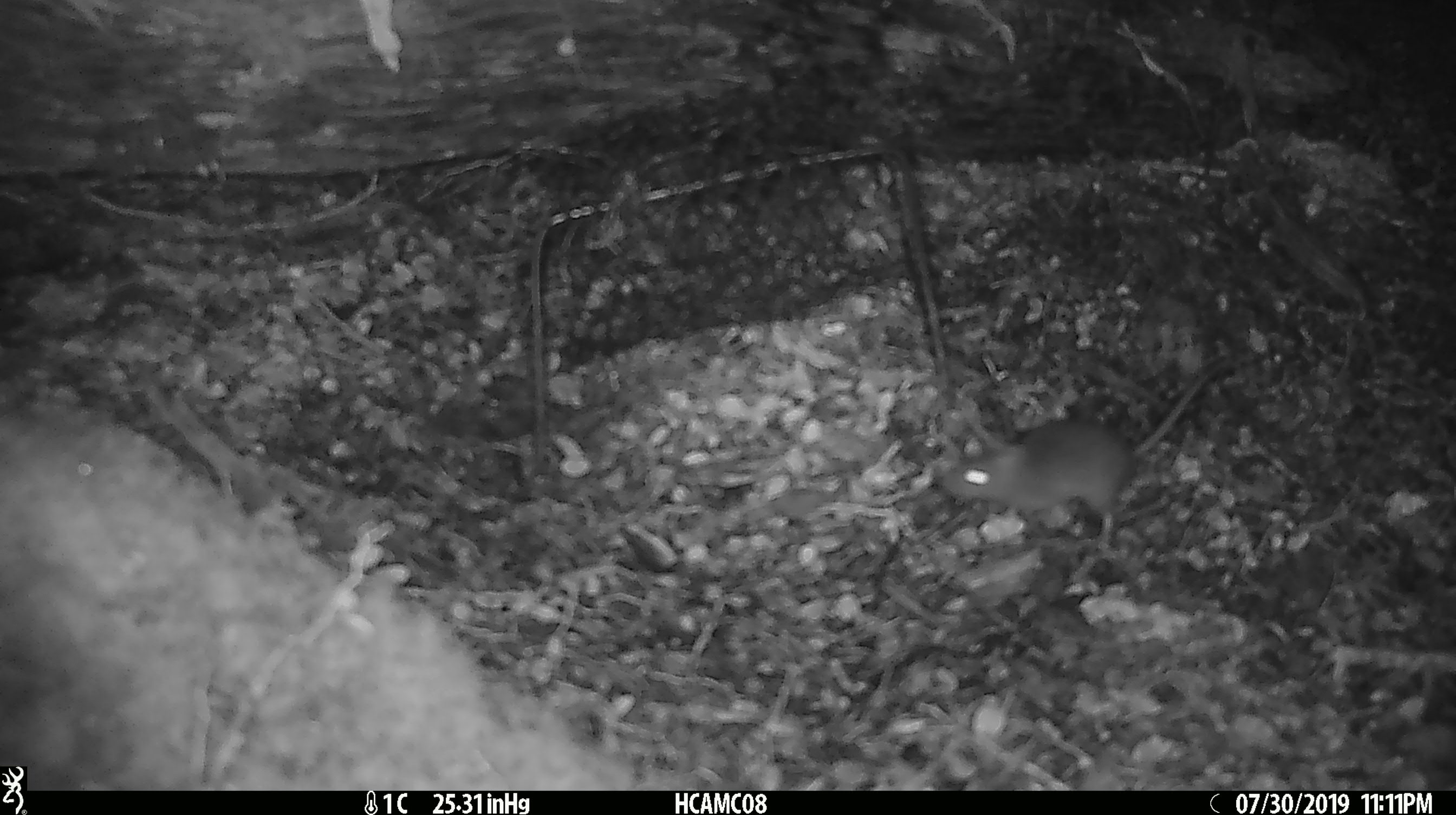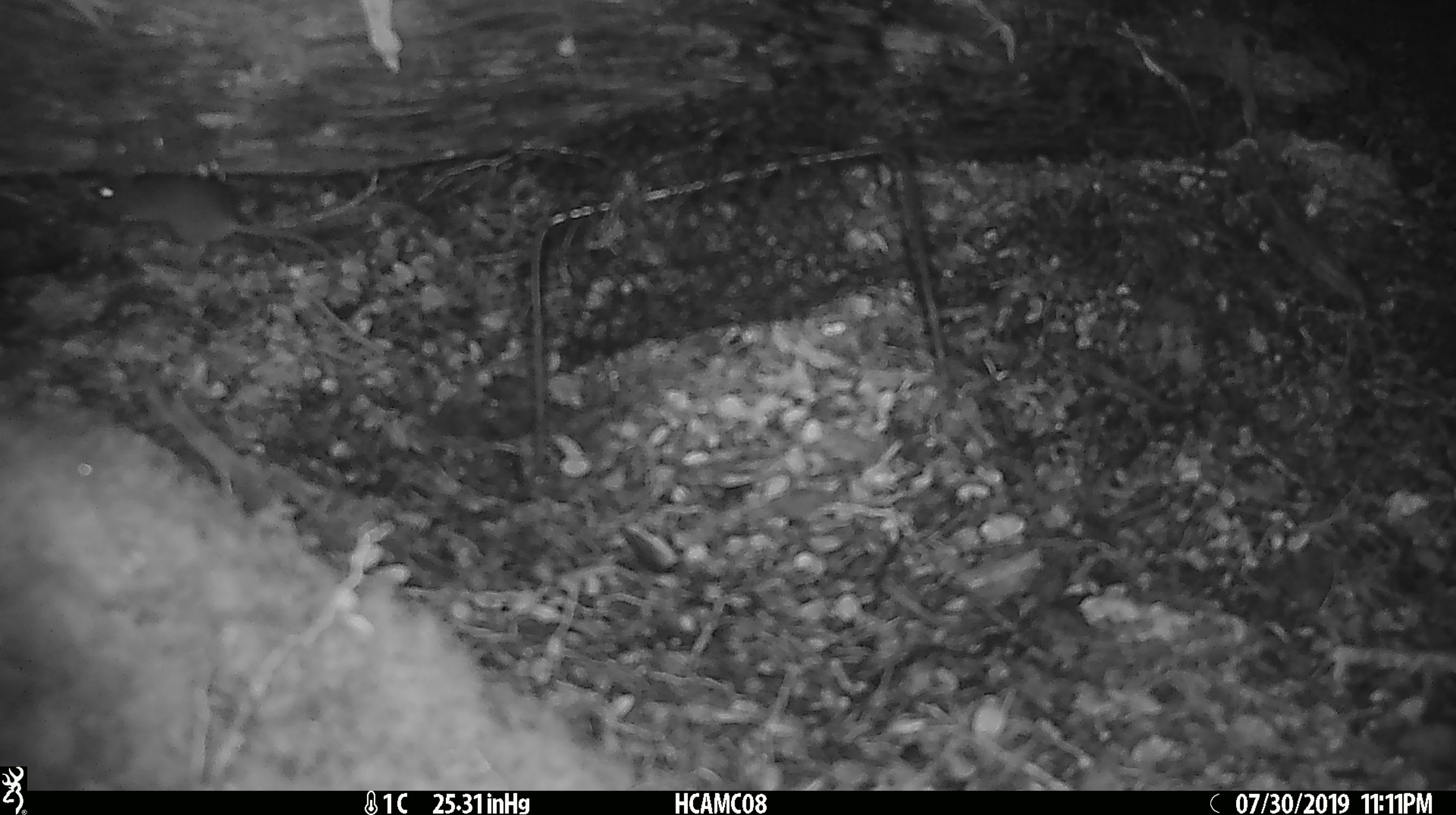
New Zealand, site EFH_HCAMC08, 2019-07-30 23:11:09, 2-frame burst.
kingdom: Animalia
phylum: Chordata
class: Mammalia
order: Rodentia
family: Muridae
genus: Mus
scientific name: Mus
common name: mouse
Mouse (Mus).